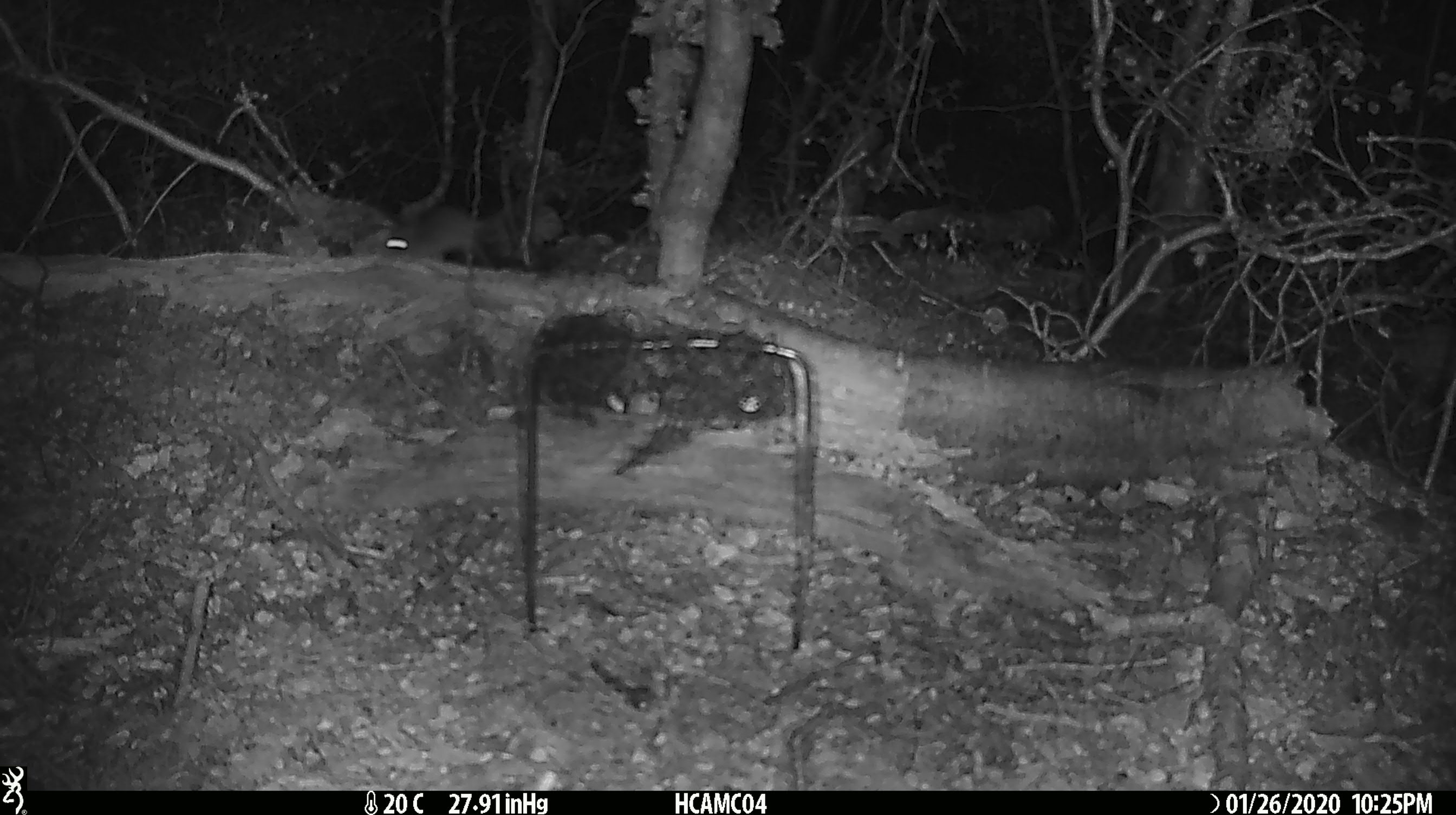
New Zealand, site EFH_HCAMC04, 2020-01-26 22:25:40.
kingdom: Animalia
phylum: Chordata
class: Mammalia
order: Rodentia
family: Muridae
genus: Mus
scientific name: Mus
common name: mouse